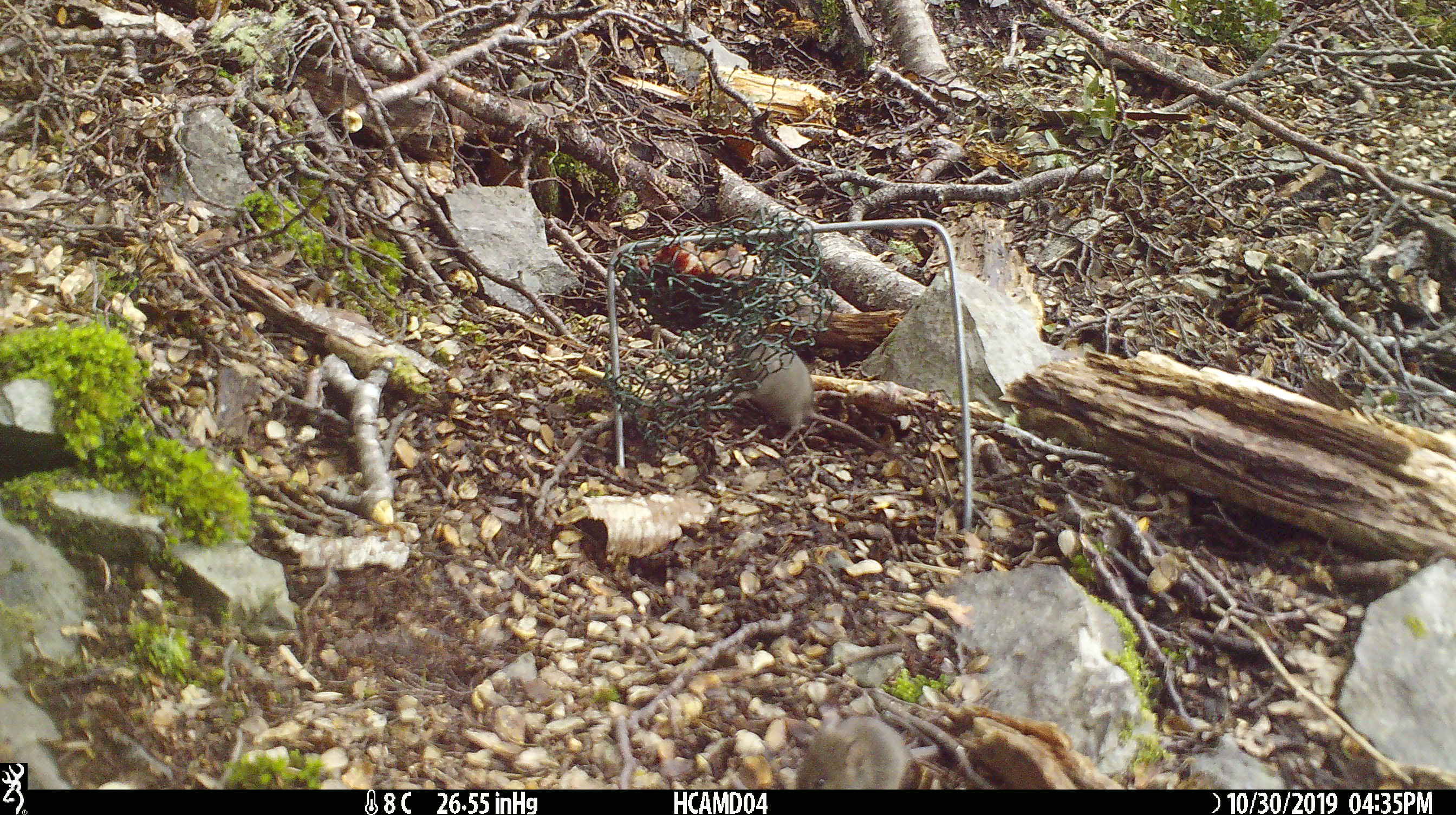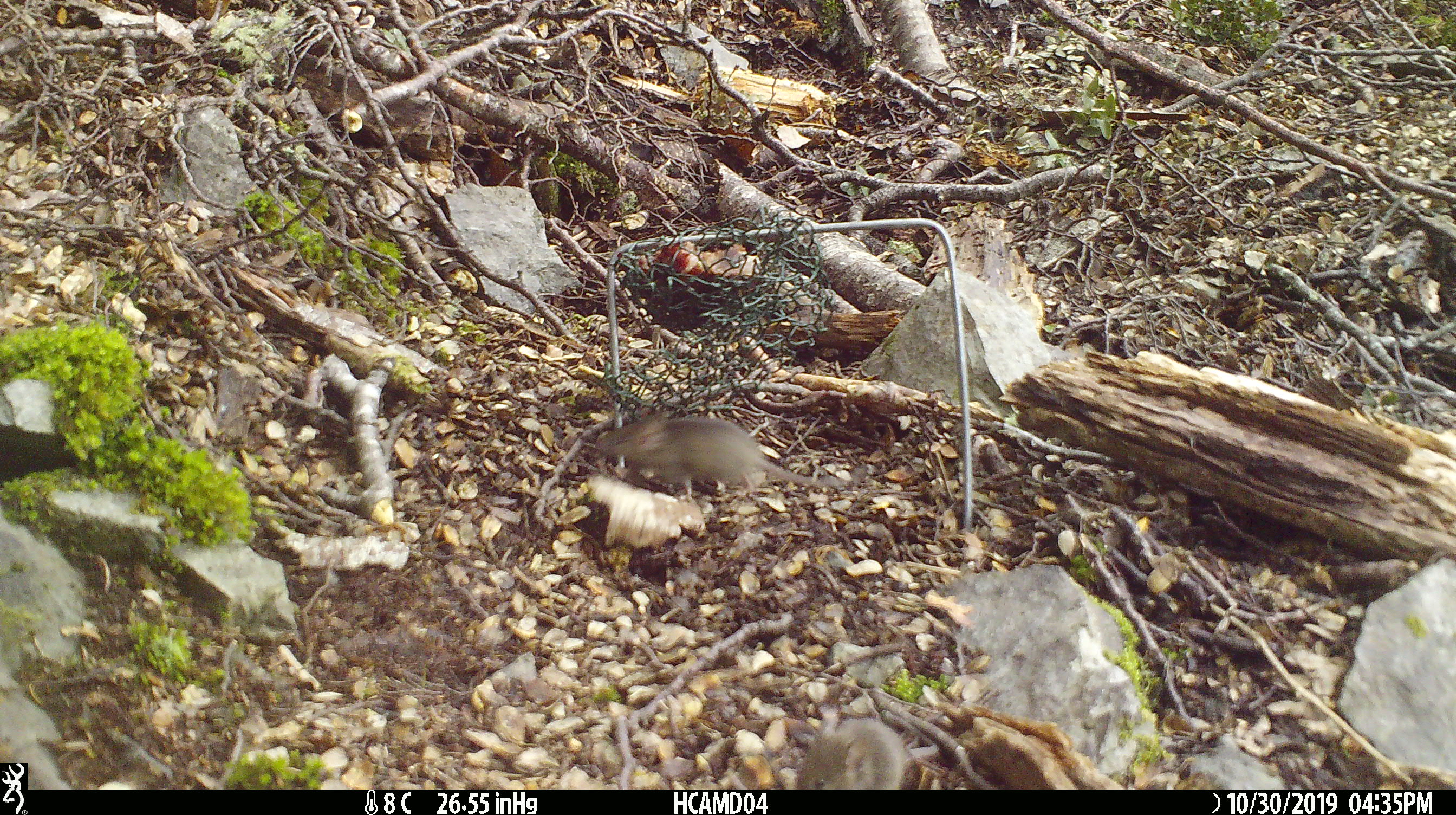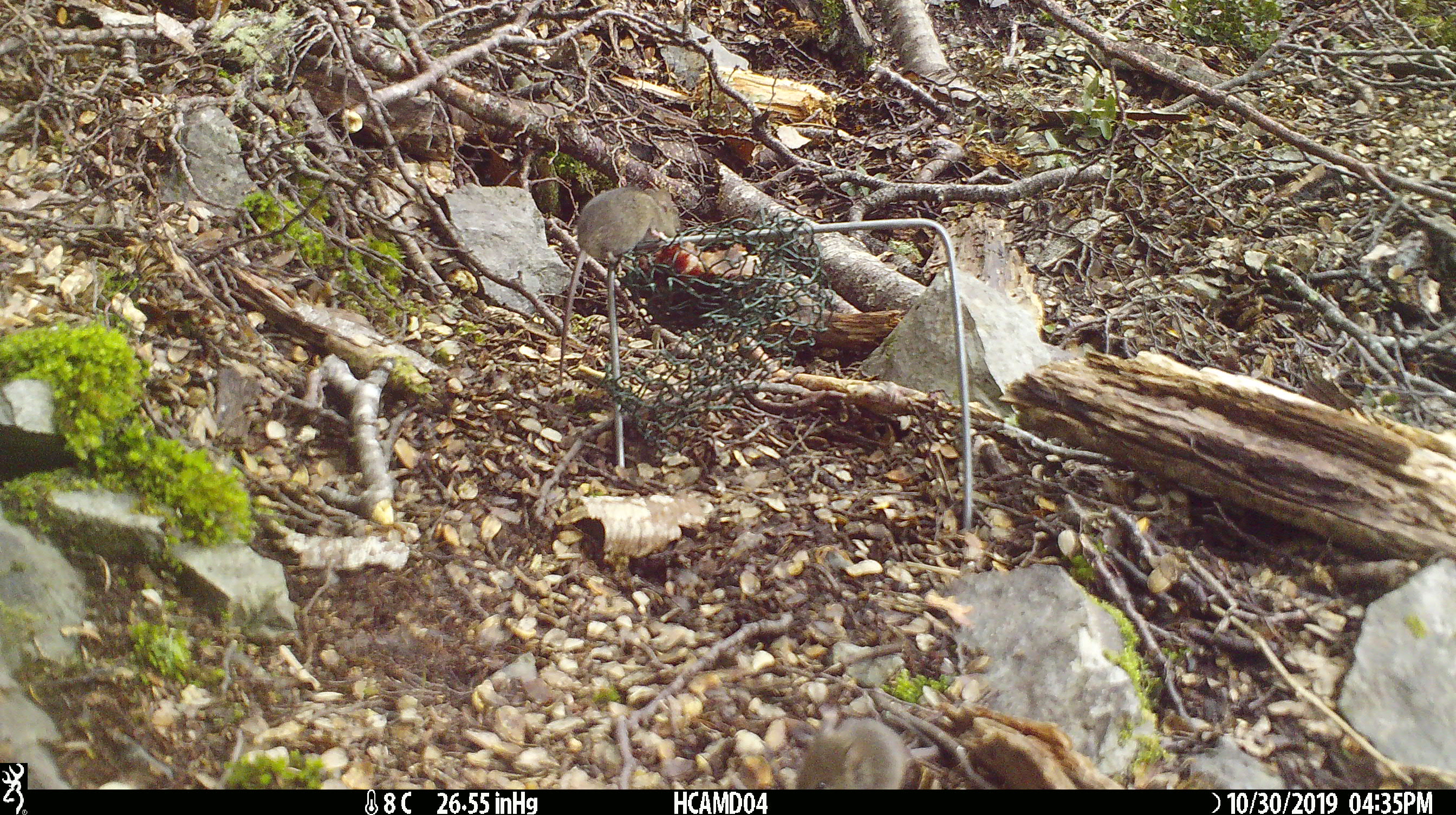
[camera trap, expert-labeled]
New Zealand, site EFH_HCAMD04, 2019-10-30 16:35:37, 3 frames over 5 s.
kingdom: Animalia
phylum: Chordata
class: Mammalia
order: Rodentia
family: Muridae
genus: Mus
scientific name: Mus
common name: mouse